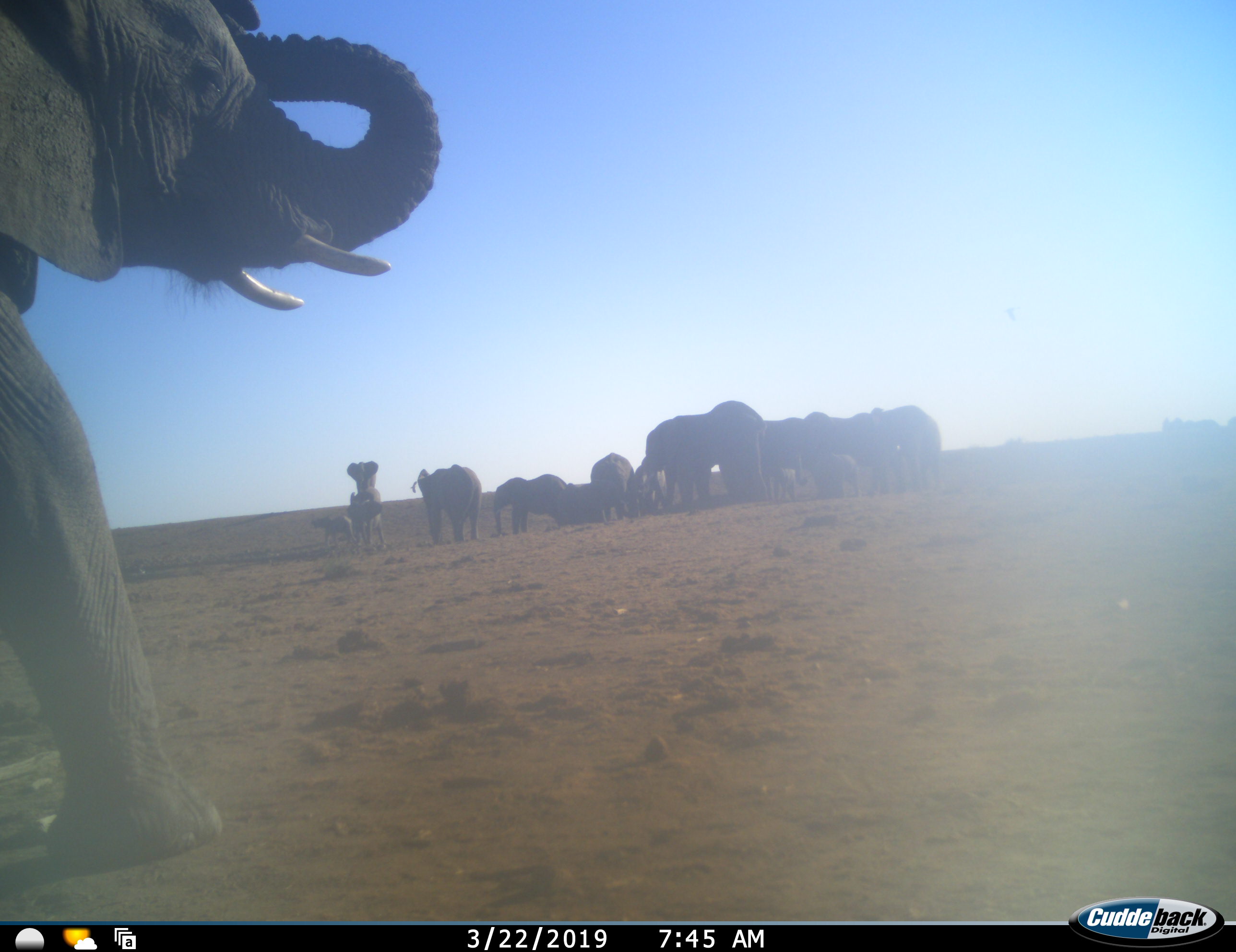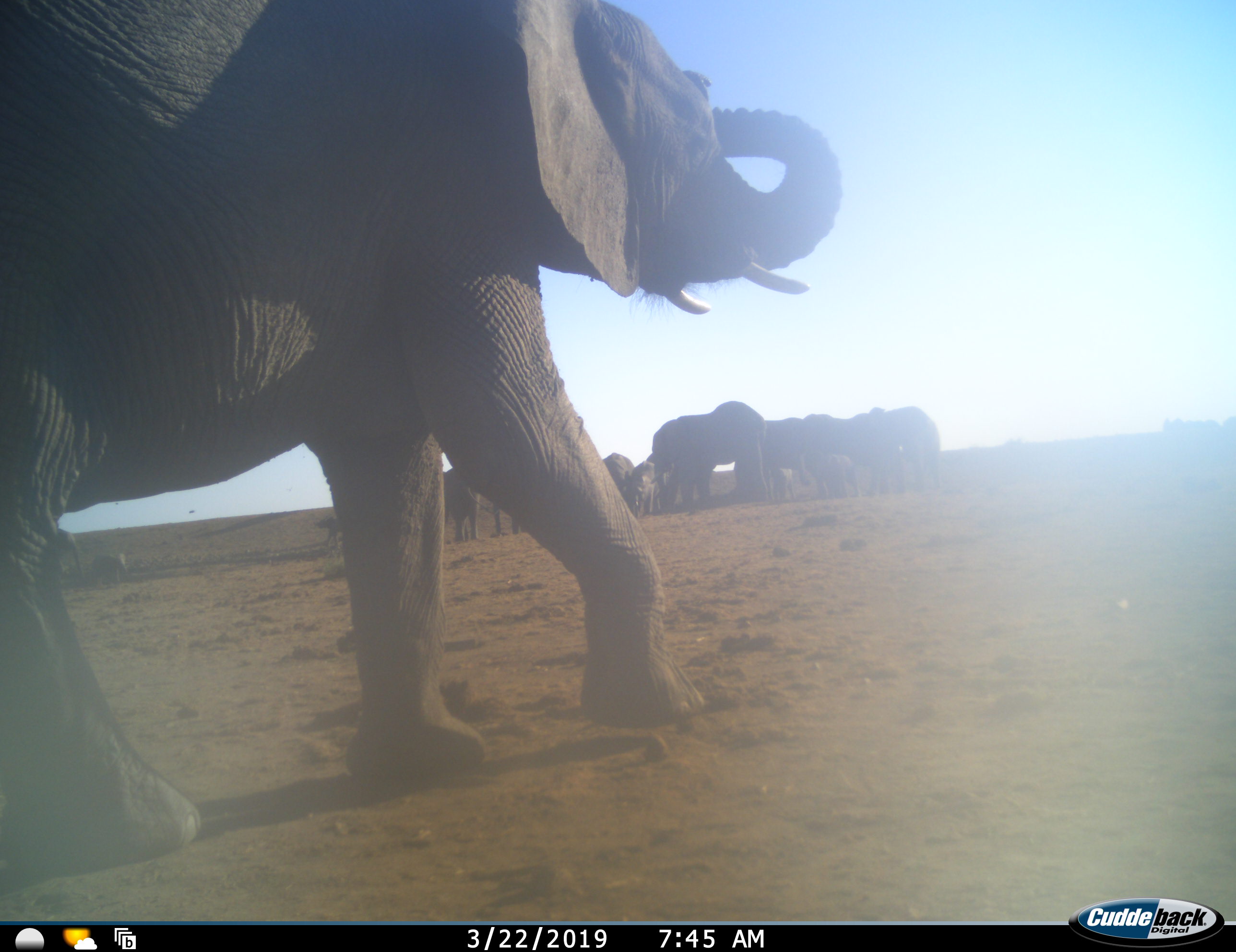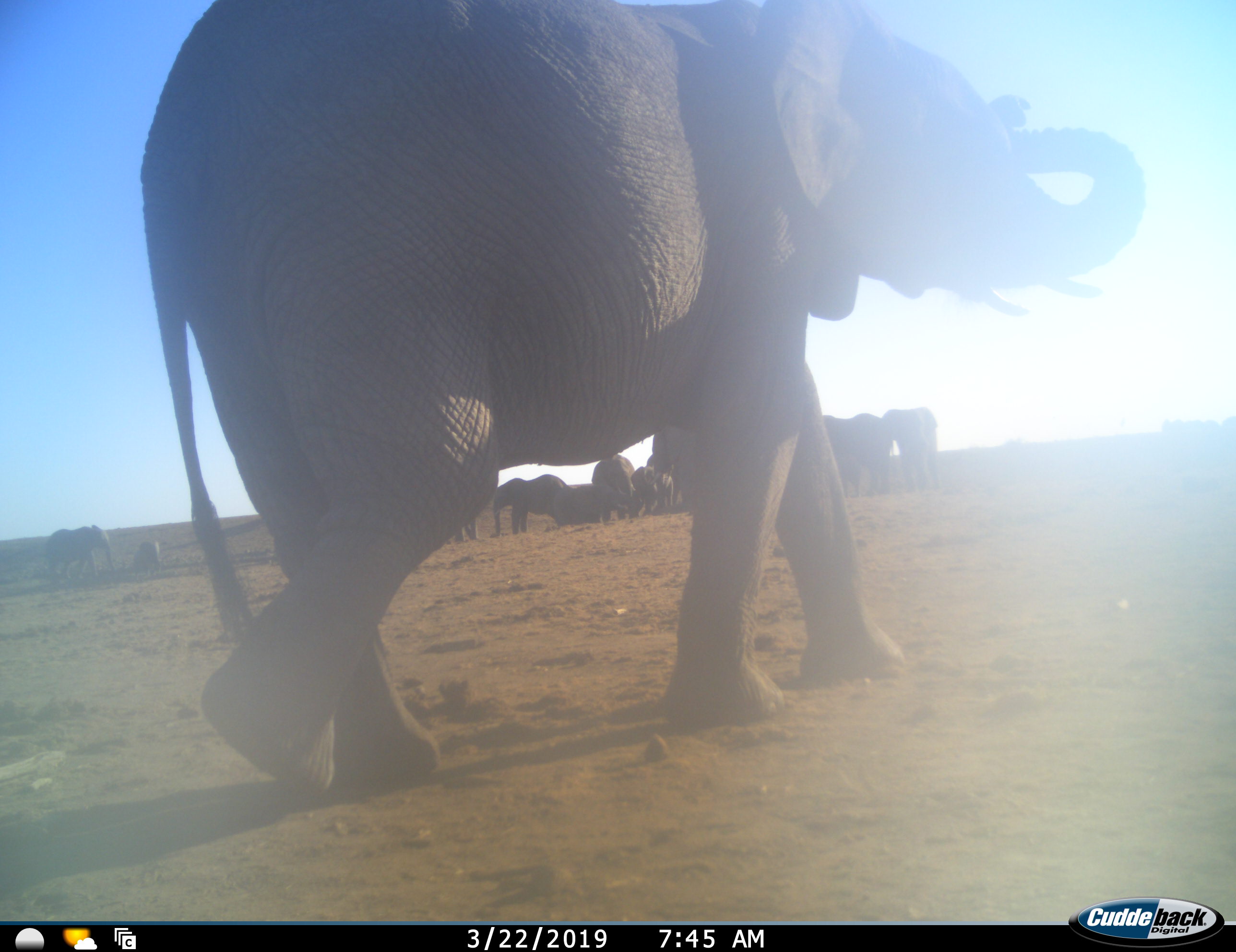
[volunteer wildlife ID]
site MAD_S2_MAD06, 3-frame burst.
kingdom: Animalia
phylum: Chordata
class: Mammalia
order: Proboscidea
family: Elephantidae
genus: Loxodonta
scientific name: Loxodonta africana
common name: african bush elephant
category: elephant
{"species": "elephant (african bush elephant) (Loxodonta africana)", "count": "11-50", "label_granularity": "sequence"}